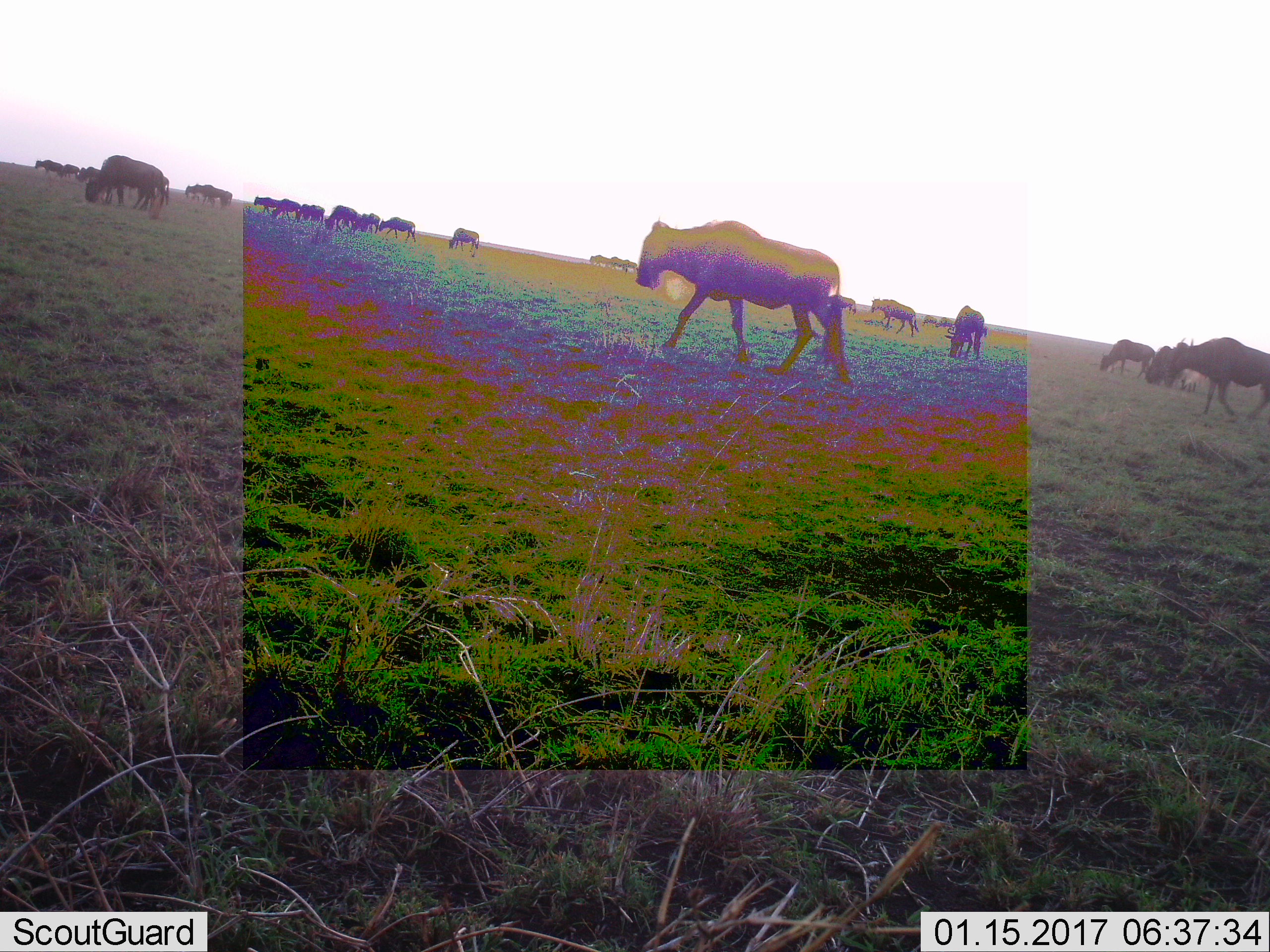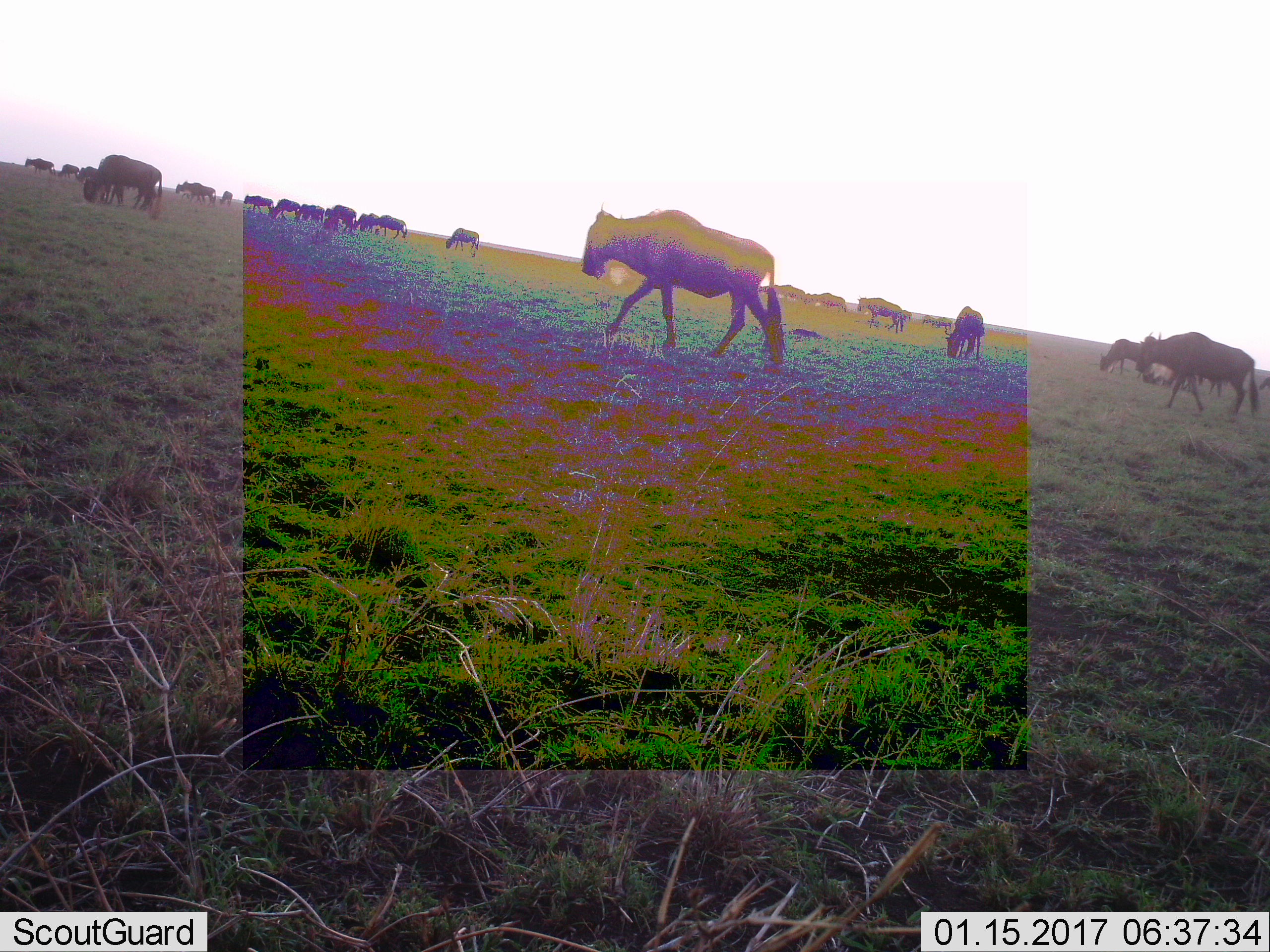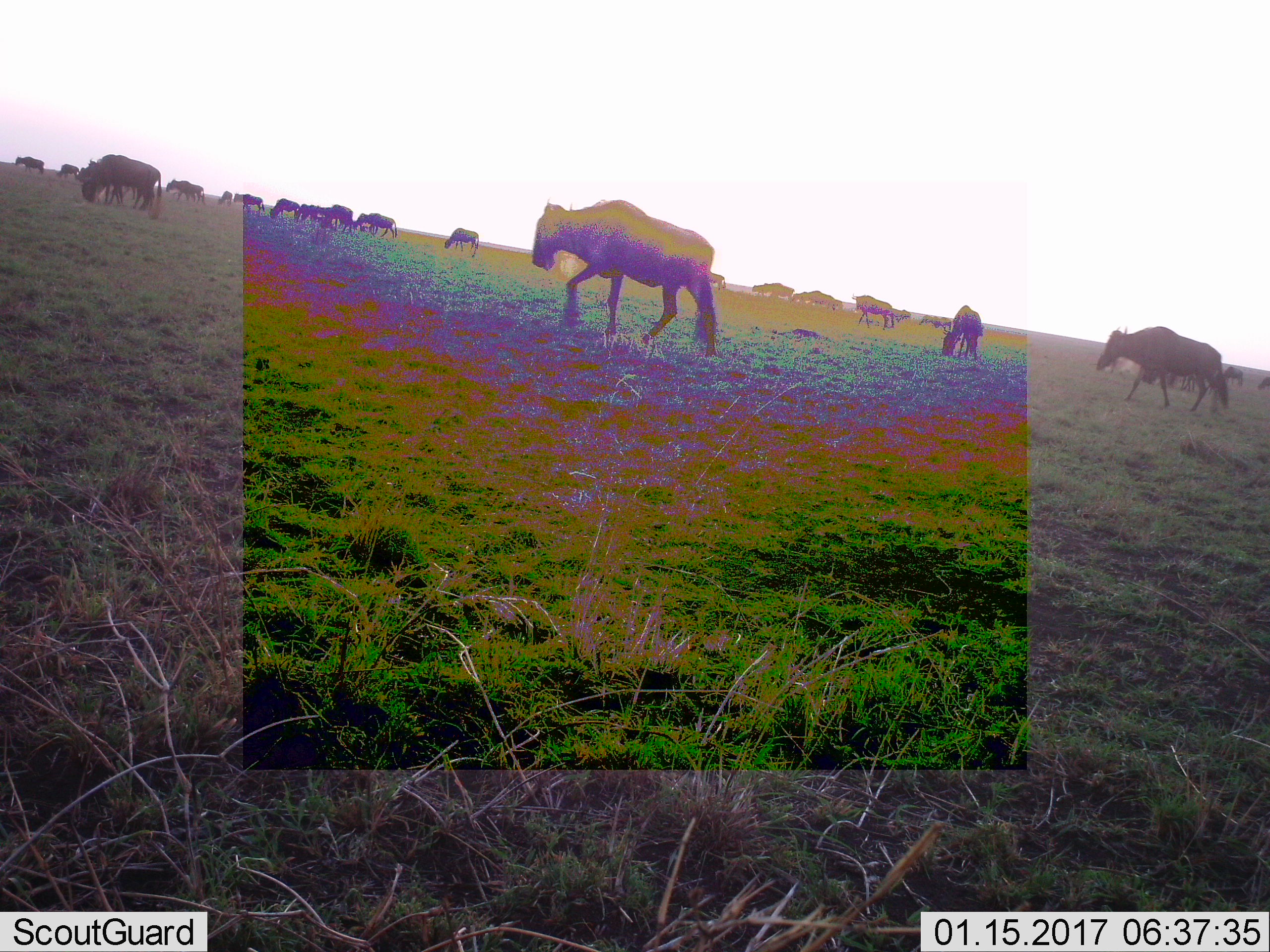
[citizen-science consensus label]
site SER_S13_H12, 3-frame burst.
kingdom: Animalia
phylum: Chordata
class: Mammalia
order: Artiodactyla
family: Bovidae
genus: Connochaetes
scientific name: Connochaetes taurinus taurinus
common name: blue wildebeest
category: wildebeestblue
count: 11-50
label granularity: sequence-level